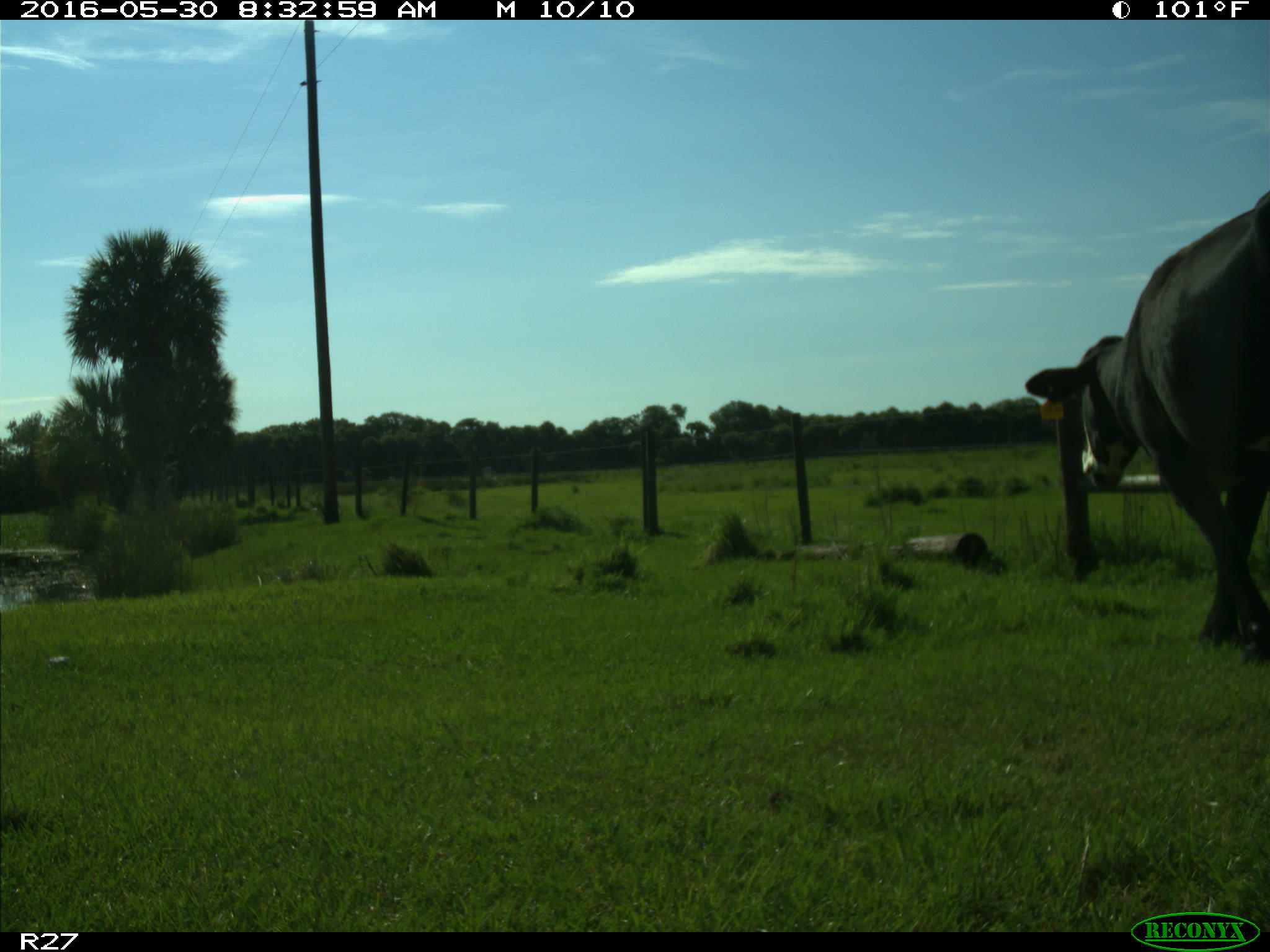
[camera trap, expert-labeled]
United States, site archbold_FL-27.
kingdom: Animalia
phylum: Chordata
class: Mammalia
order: Artiodactyla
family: Bovidae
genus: Bos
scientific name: Bos taurus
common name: domestic cow